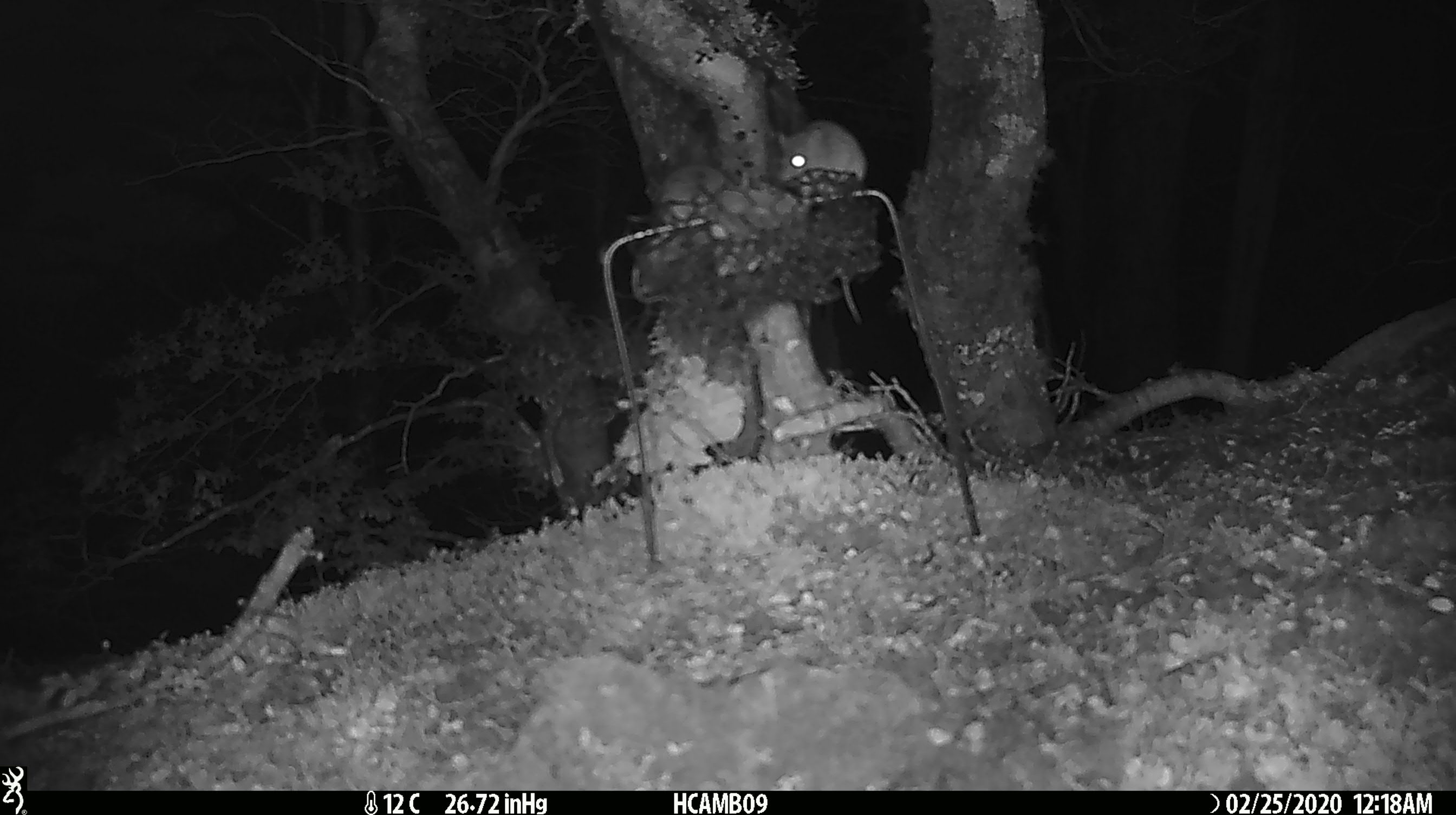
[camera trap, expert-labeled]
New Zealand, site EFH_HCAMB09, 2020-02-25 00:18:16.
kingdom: Animalia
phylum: Chordata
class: Mammalia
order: Rodentia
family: Muridae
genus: Mus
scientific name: Mus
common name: mouse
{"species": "mouse (Mus)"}